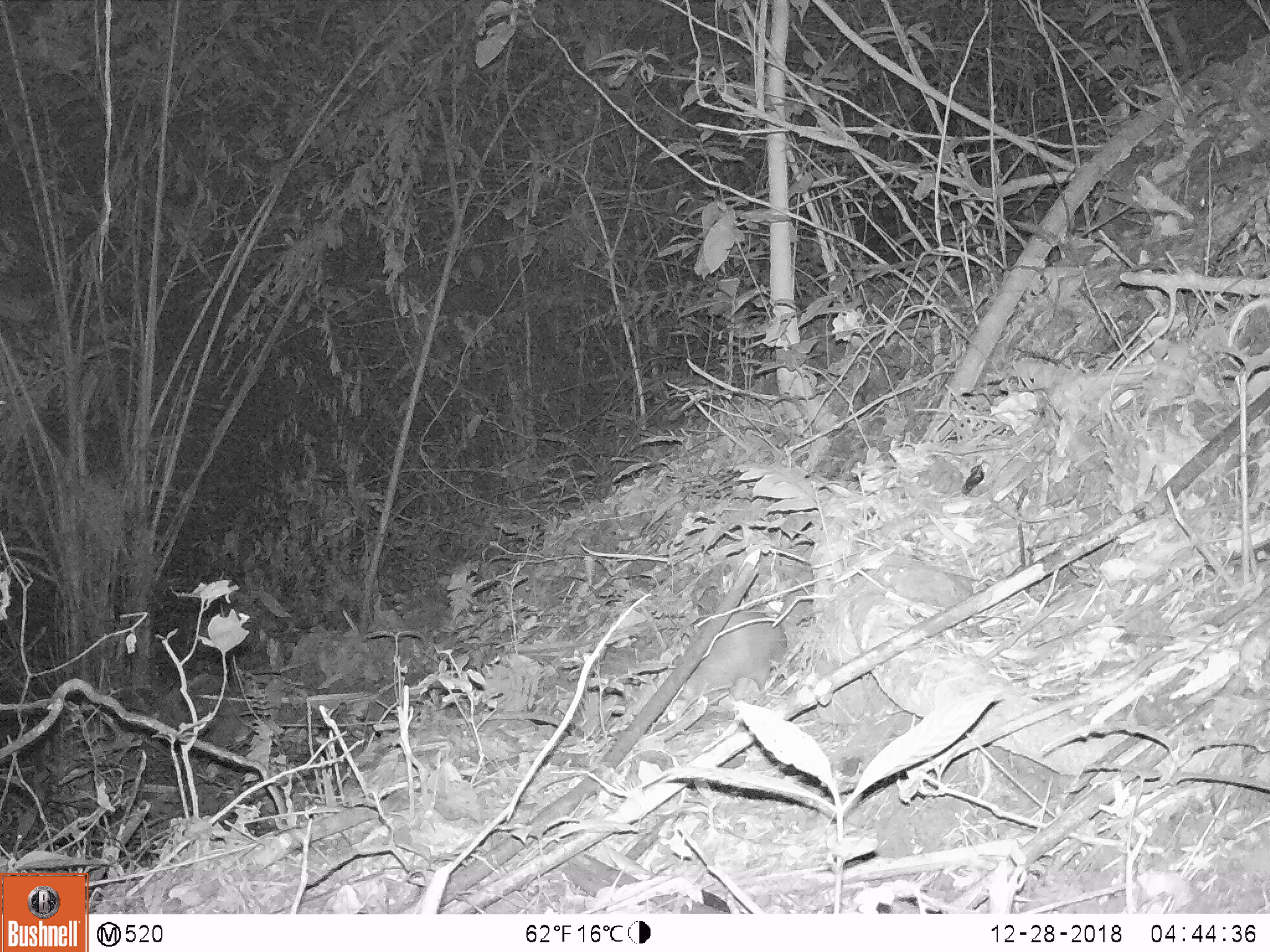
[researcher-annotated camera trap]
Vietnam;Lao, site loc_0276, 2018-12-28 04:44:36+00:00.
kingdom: Animalia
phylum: Chordata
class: Mammalia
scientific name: Mammalia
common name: mammal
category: unidentified small mammal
Unidentified small mammal (mammal) (Mammalia). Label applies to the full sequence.